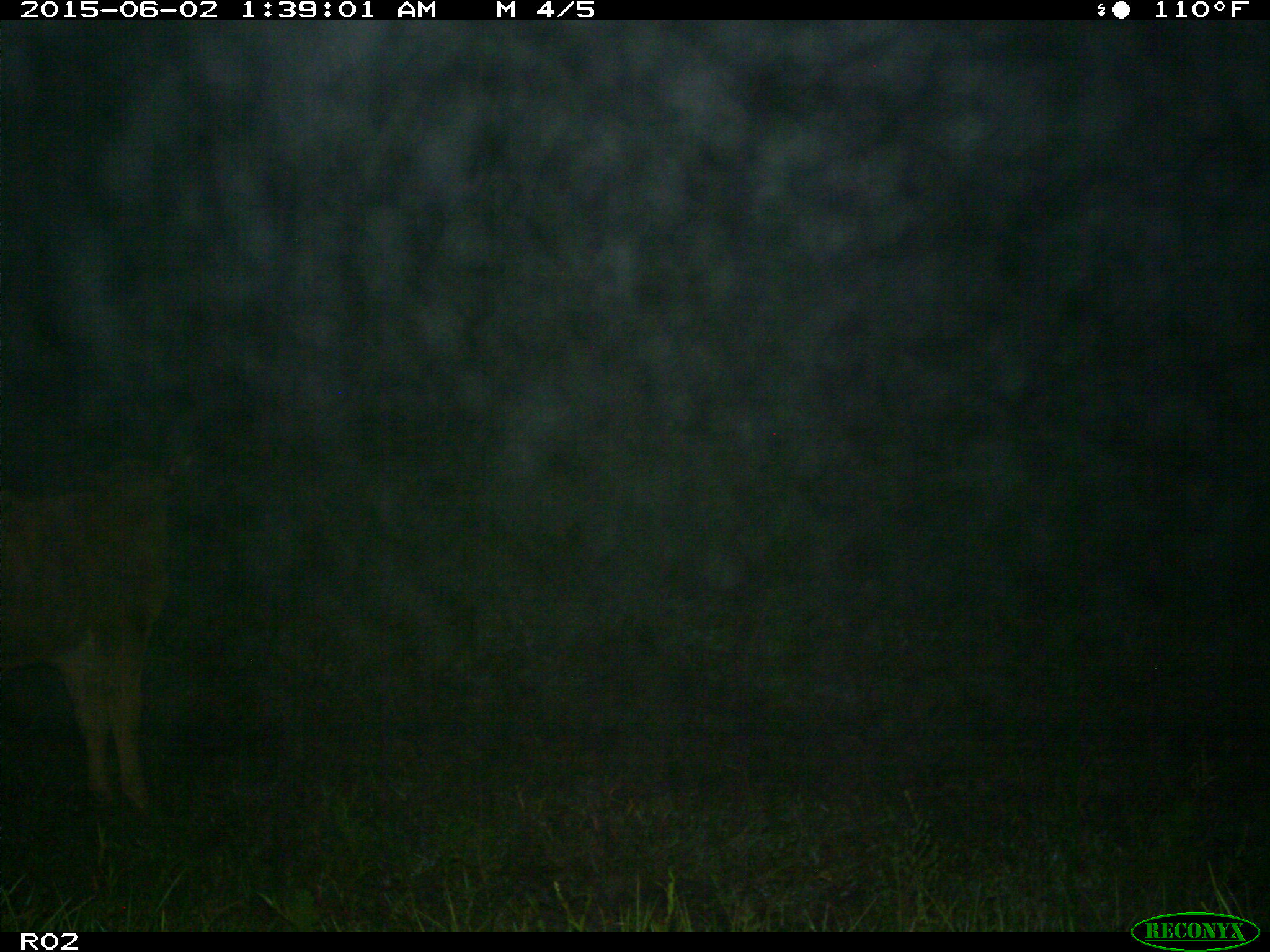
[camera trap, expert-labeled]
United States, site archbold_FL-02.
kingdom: Animalia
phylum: Chordata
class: Mammalia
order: Artiodactyla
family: Bovidae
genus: Bos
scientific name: Bos taurus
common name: domestic cow